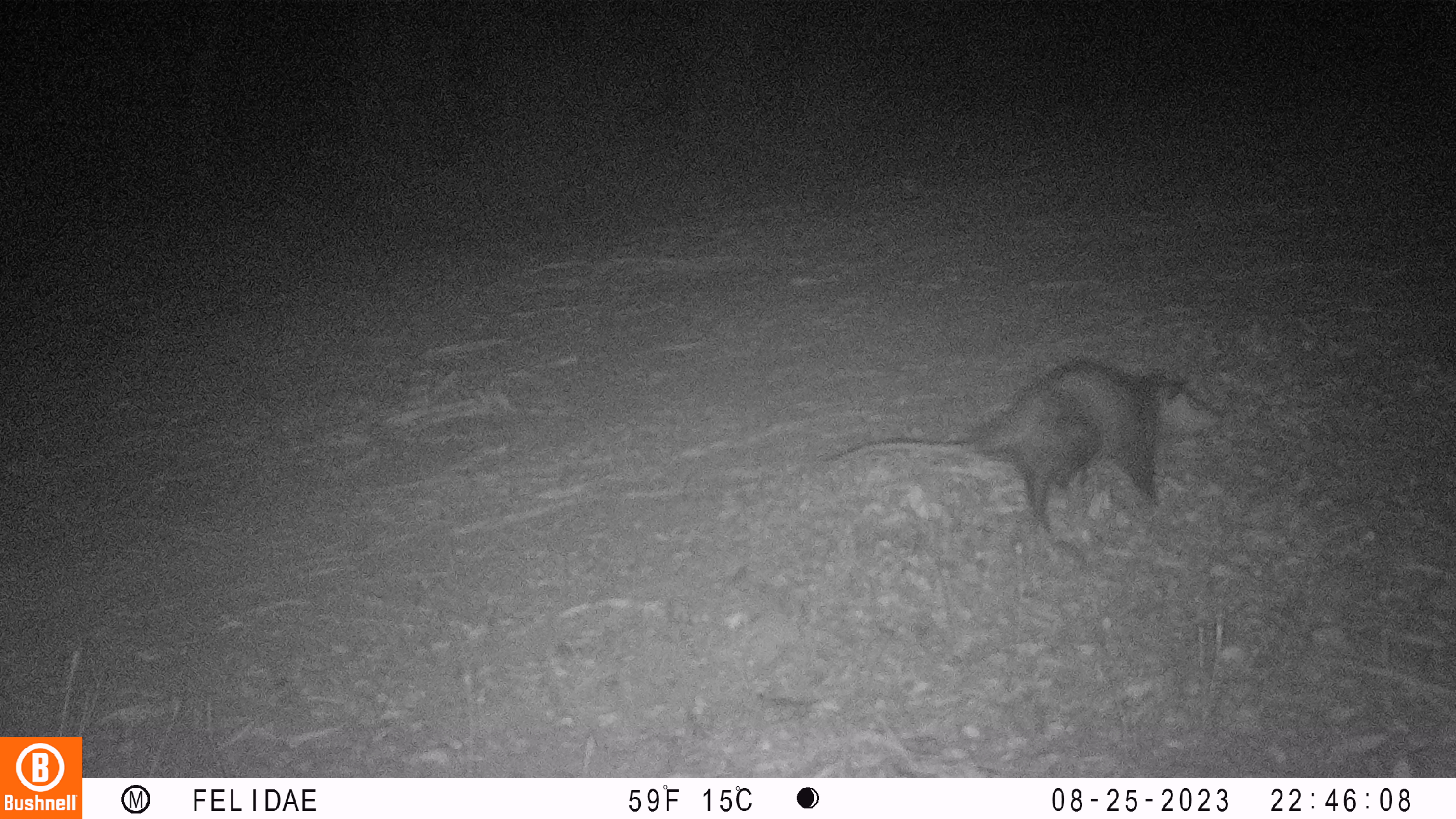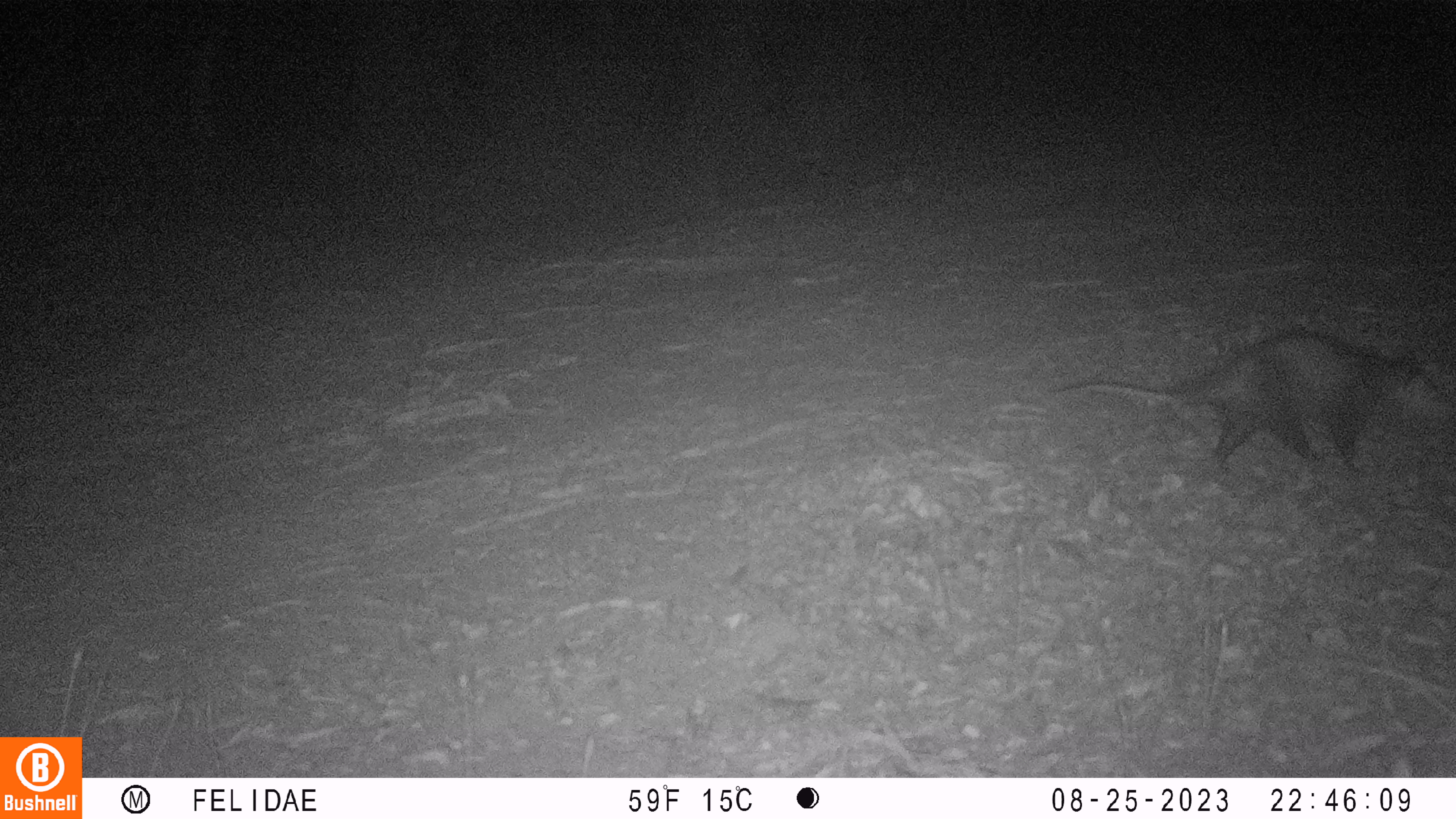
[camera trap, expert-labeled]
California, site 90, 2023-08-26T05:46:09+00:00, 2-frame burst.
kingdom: Animalia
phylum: Chordata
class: Mammalia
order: Didelphimorphia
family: Didelphidae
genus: Didelphis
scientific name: Didelphis virginiana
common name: virginia opossum